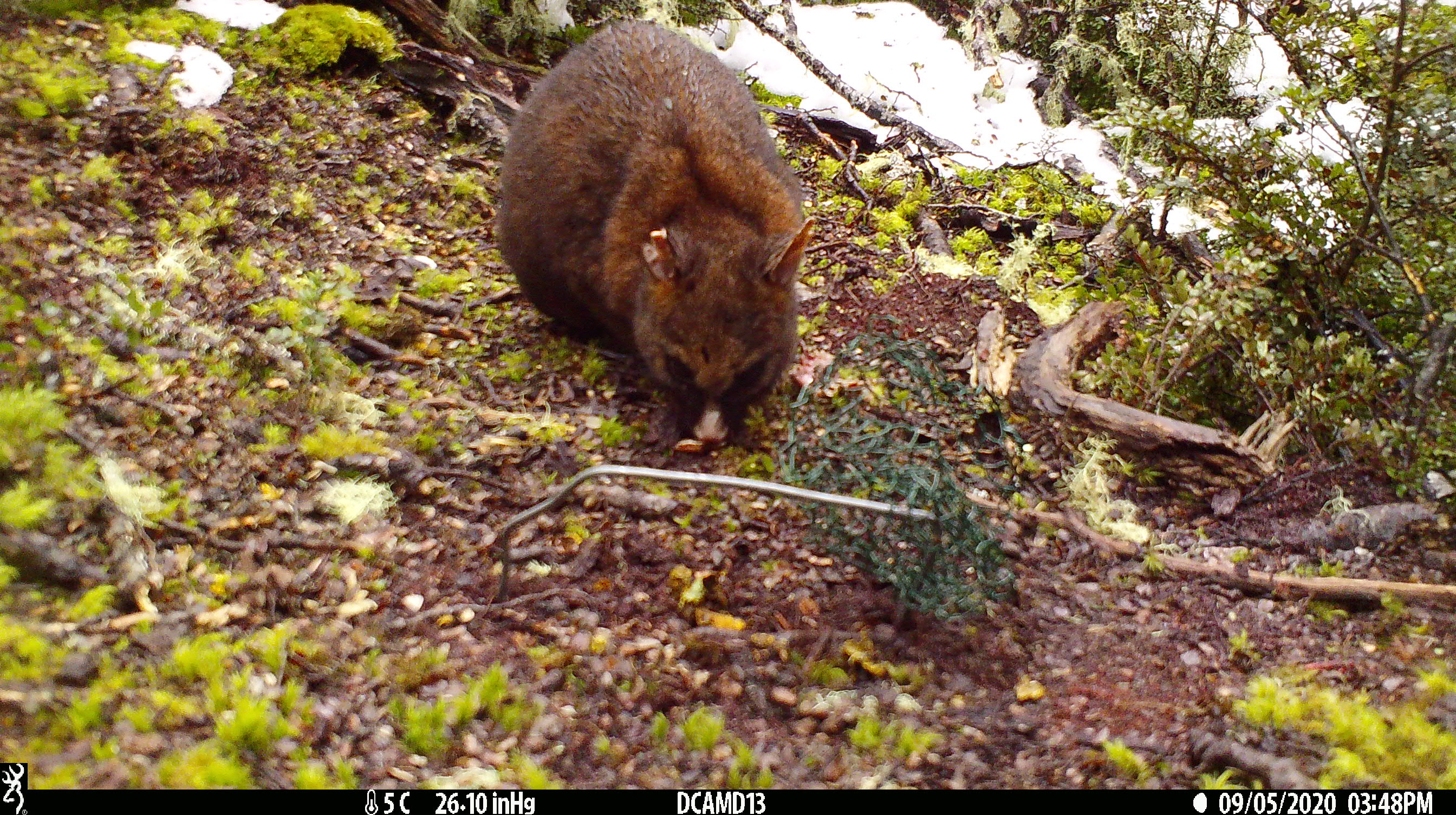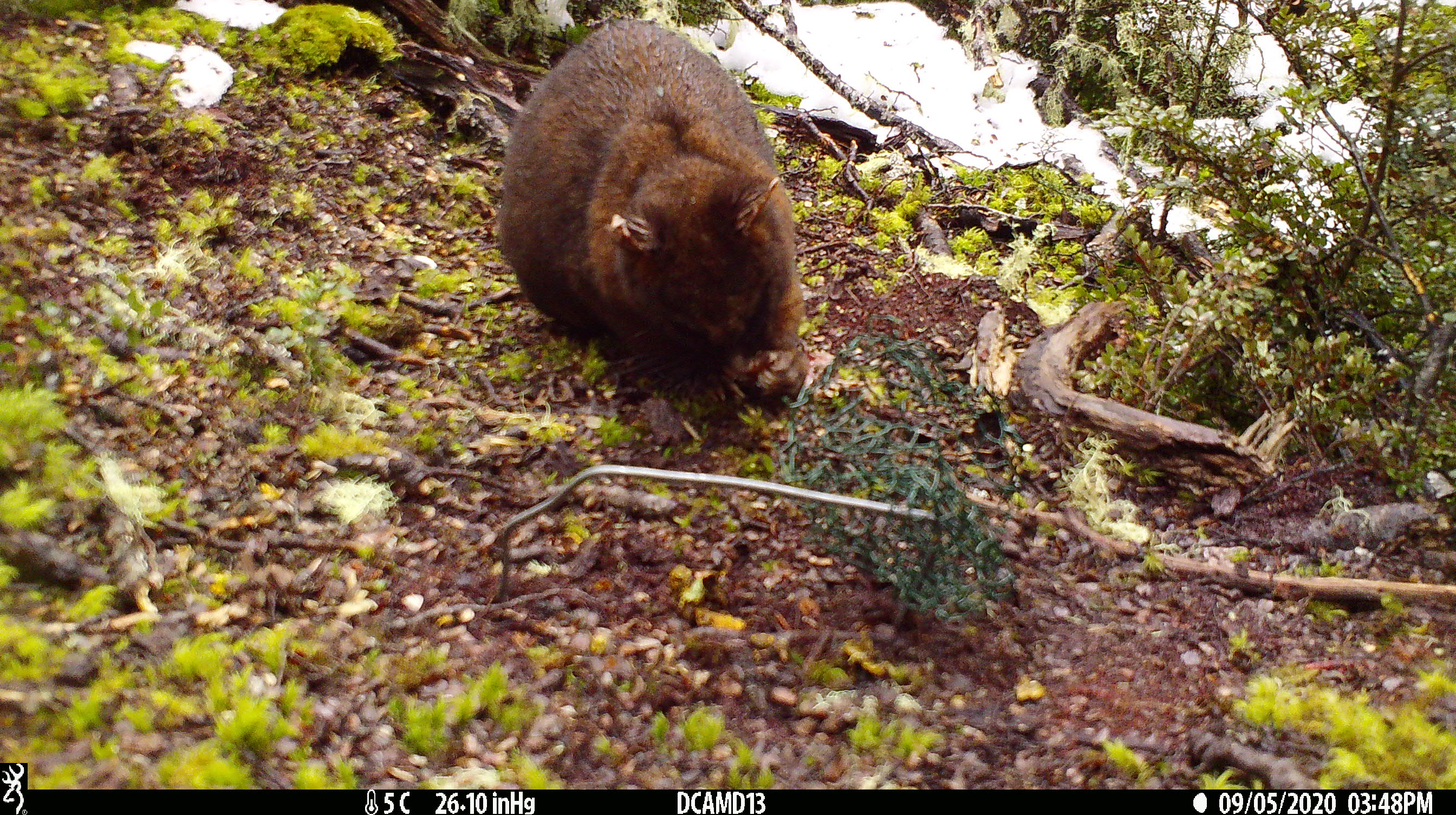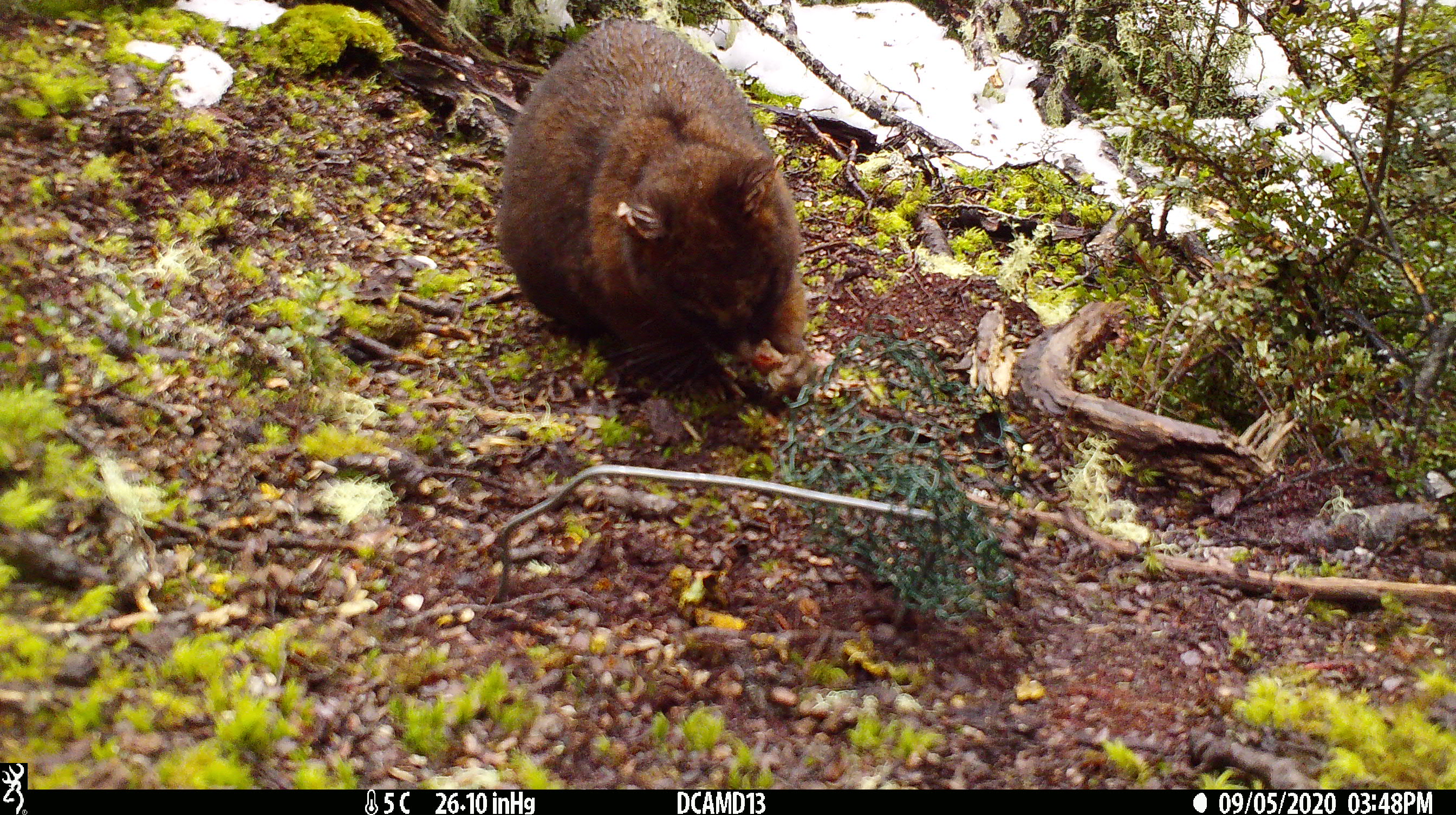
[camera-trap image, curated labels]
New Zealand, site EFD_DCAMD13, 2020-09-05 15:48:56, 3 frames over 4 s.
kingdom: Animalia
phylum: Chordata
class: Mammalia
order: Diprotodontia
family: Phalangeridae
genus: Trichosurus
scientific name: Trichosurus vulpecula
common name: common brushtail possum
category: possum